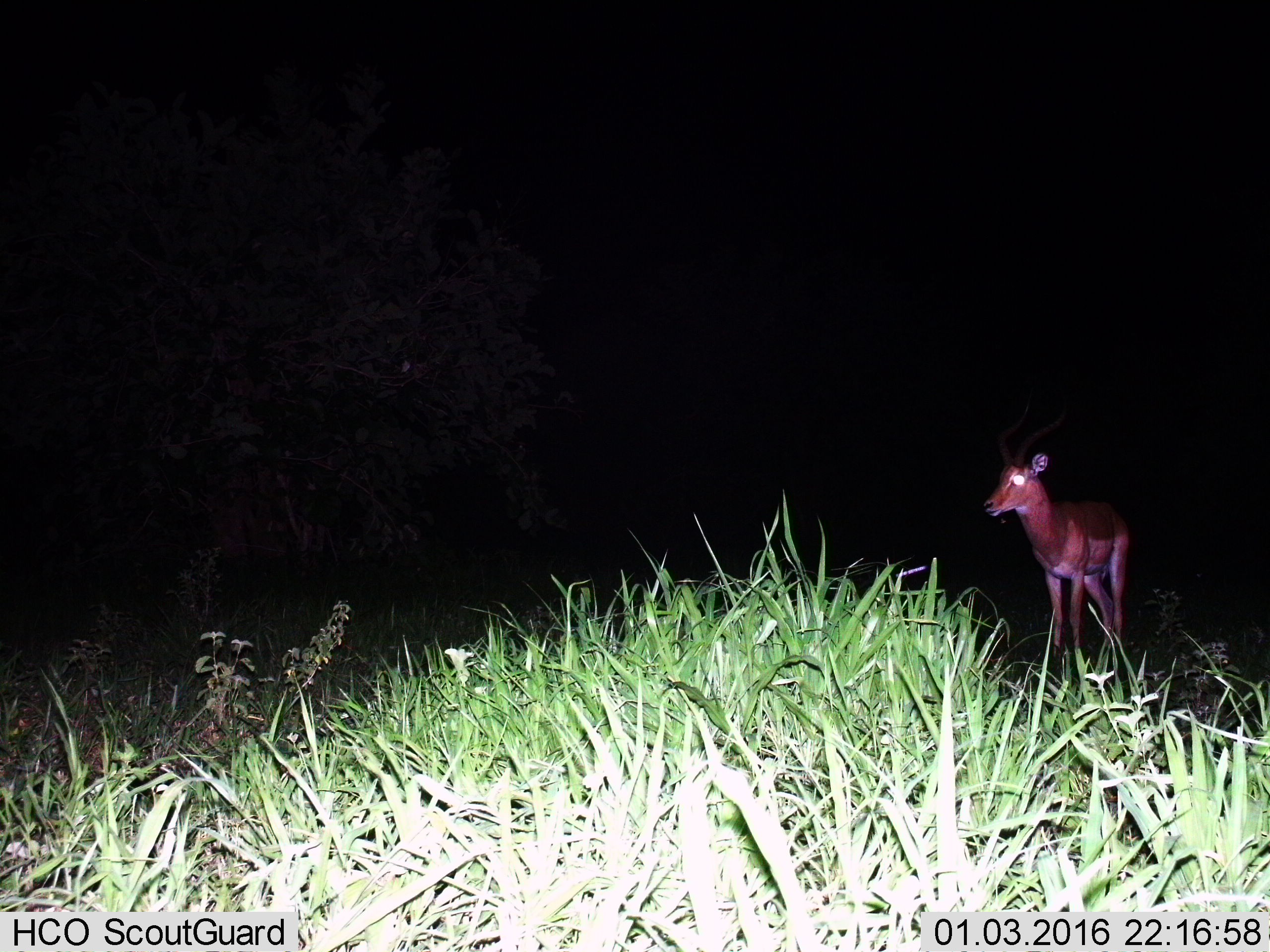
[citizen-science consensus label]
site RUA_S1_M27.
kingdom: Animalia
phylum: Chordata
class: Mammalia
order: Artiodactyla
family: Bovidae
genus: Aepyceros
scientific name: Aepyceros melampus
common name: impala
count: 1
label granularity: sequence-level